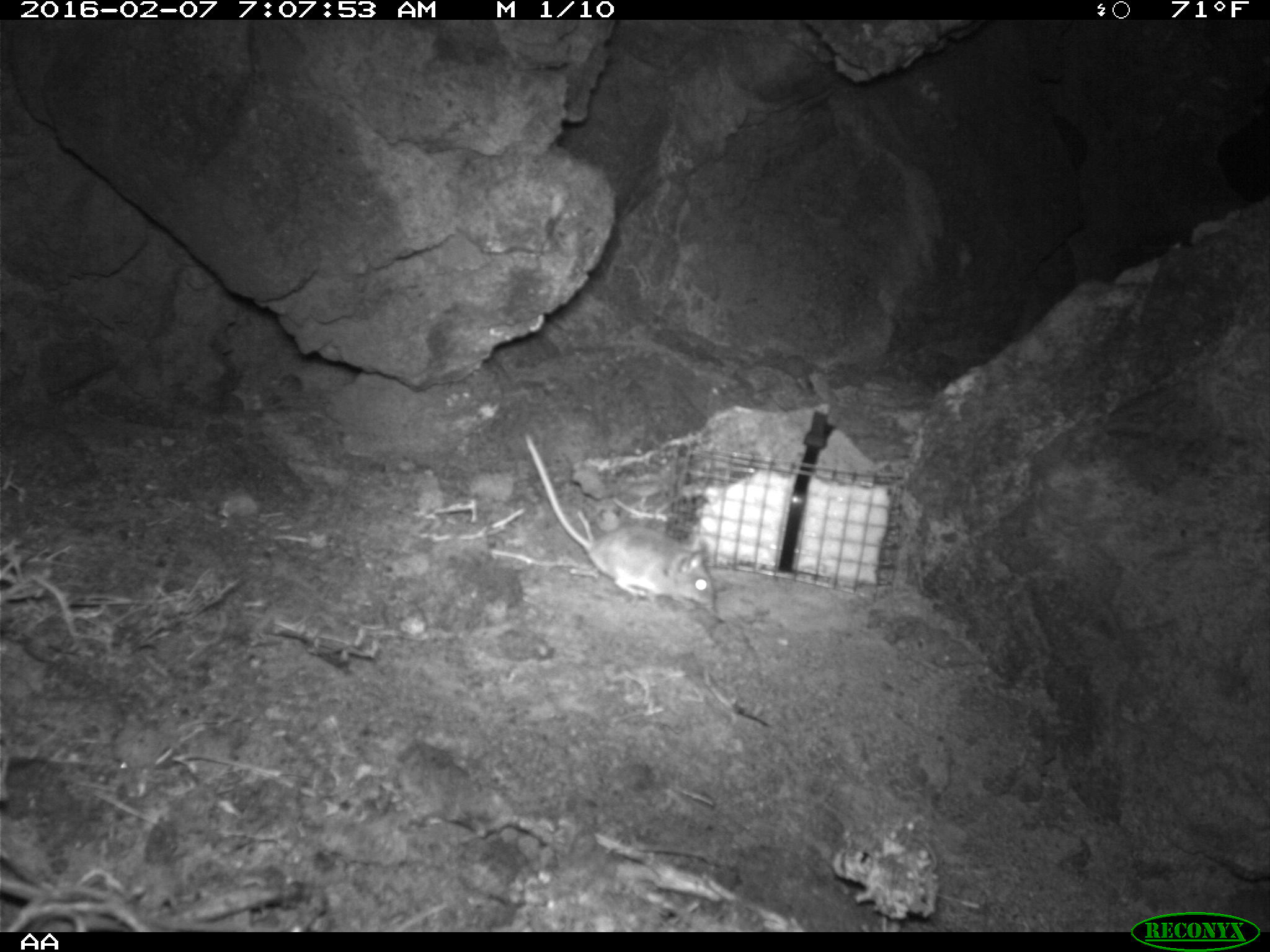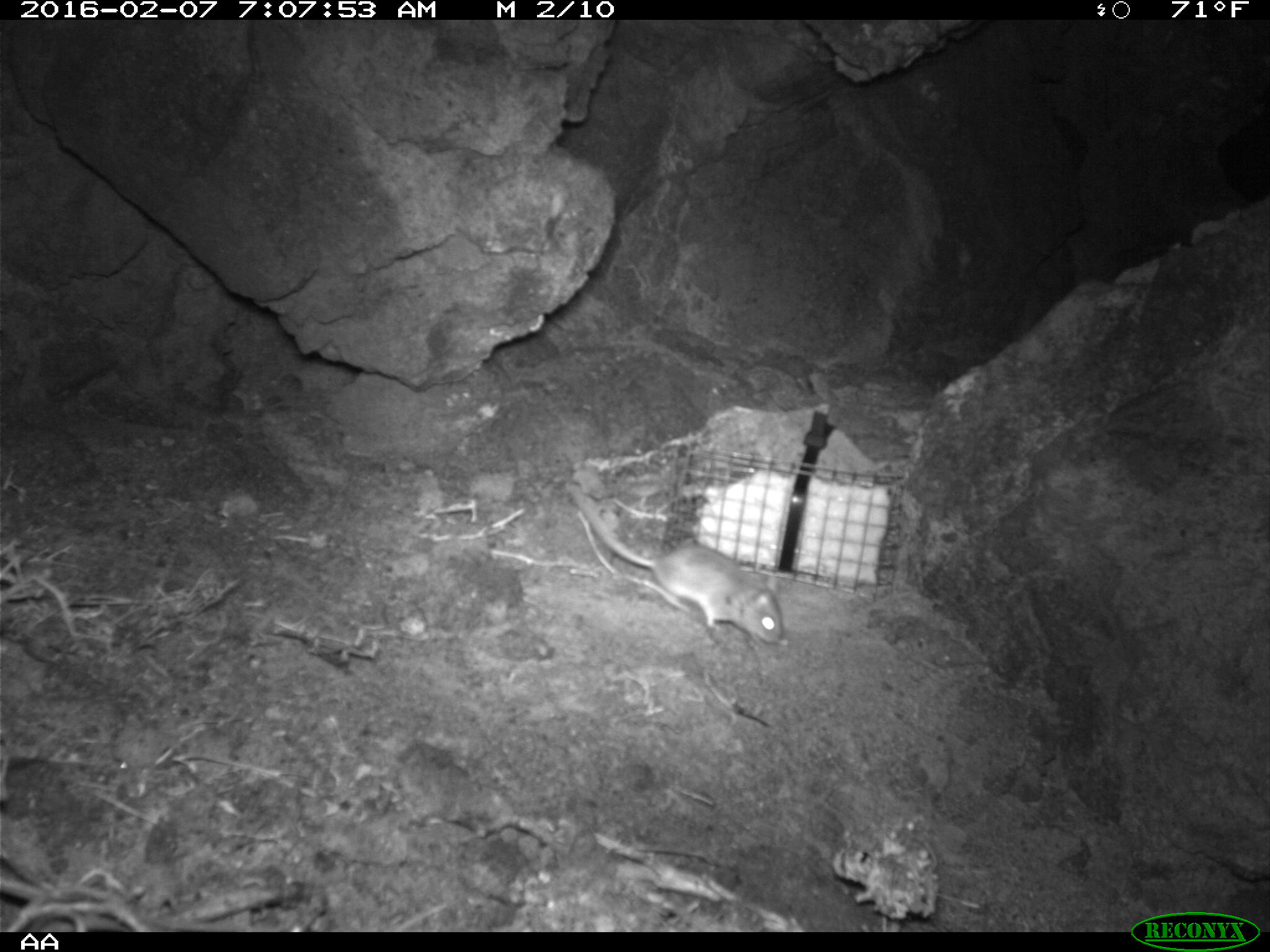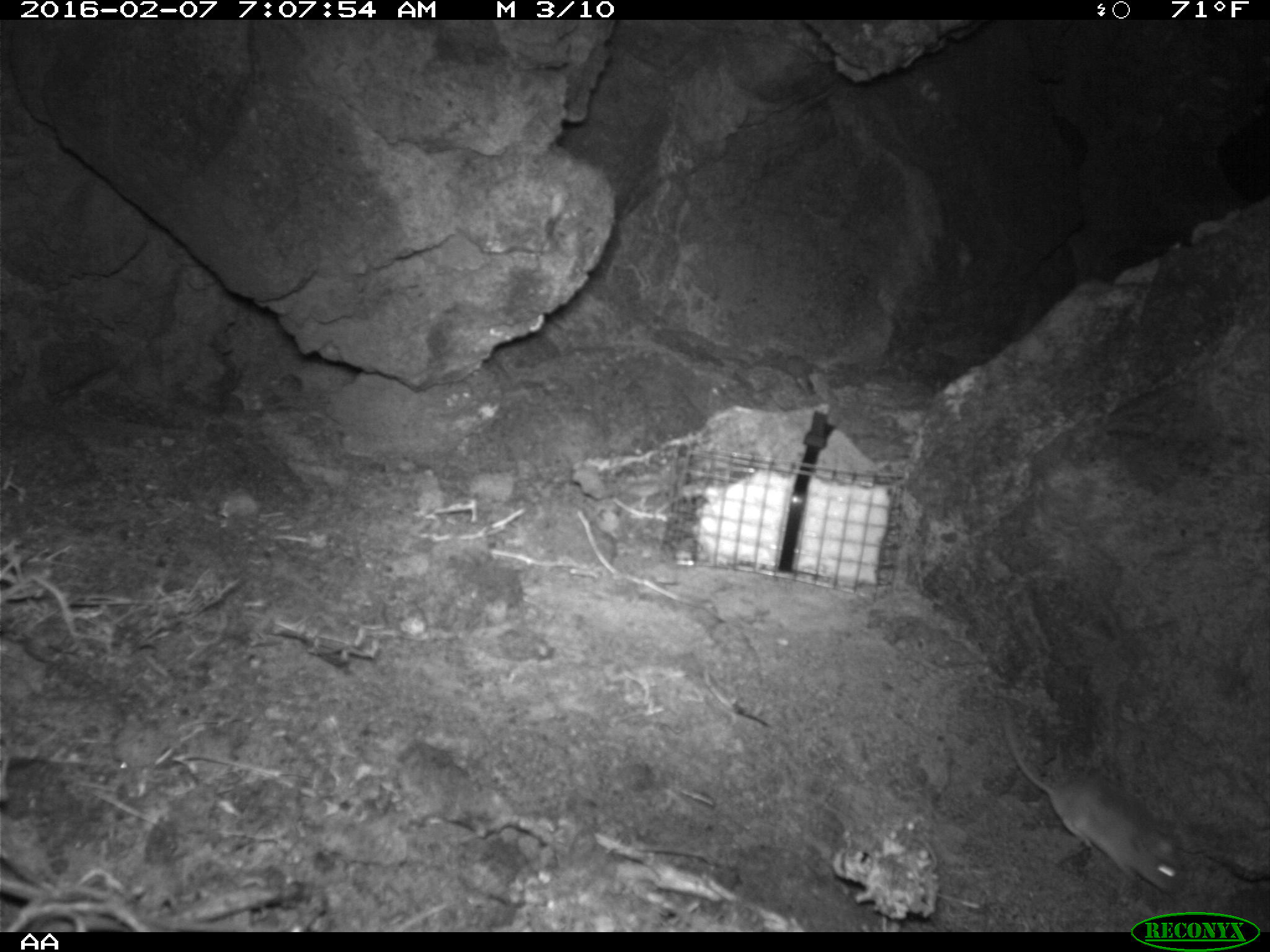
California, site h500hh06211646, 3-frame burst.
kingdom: Animalia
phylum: Chordata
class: Mammalia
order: Rodentia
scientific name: Rodentia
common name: rodent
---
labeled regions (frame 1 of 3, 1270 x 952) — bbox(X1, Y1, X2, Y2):
rodent: bbox(523, 433, 714, 609)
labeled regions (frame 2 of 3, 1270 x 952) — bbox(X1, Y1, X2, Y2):
rodent: bbox(571, 492, 783, 643)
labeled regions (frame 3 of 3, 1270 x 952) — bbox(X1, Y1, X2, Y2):
rodent: bbox(1000, 703, 1184, 893)